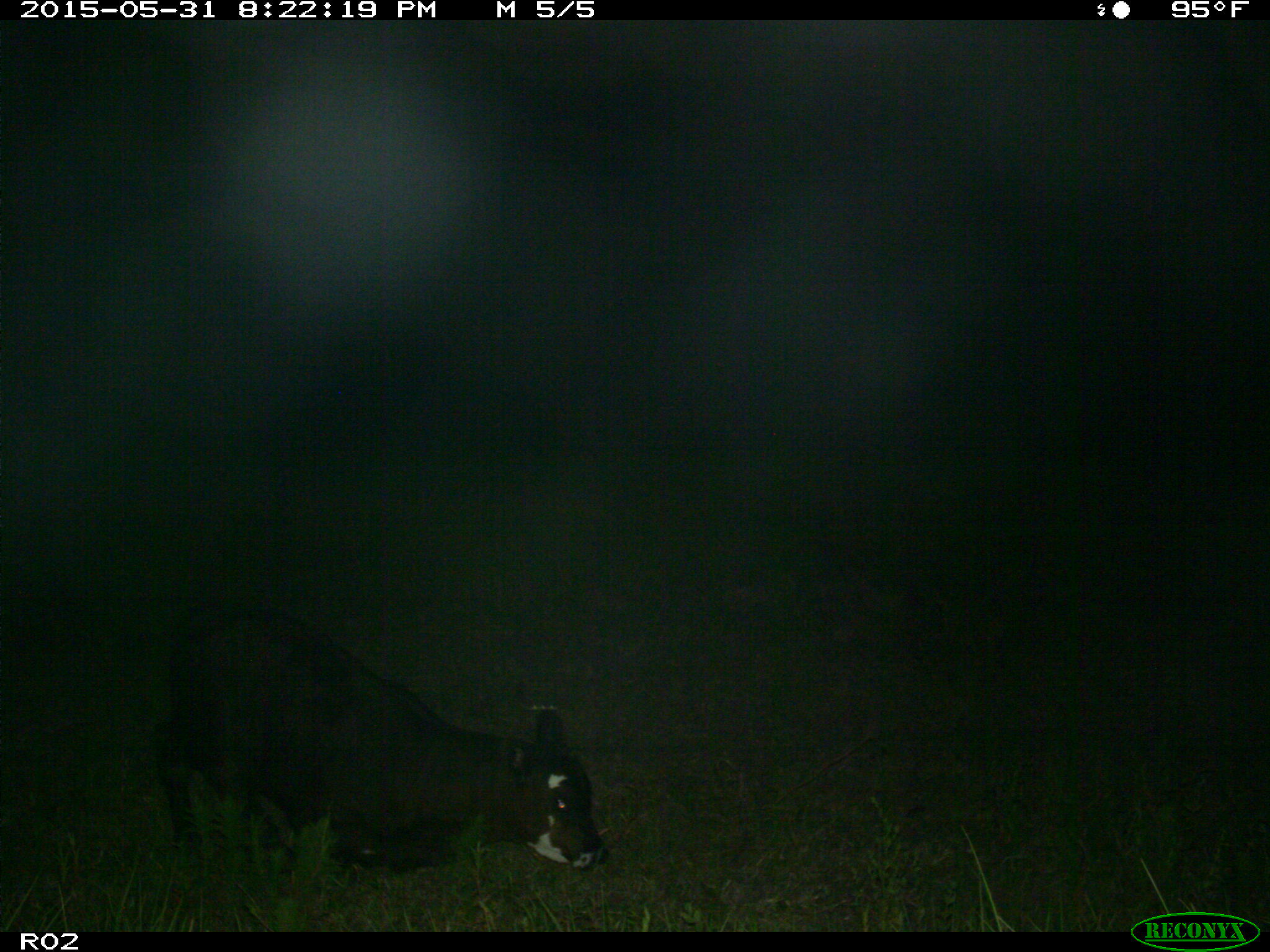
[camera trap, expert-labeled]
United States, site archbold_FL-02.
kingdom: Animalia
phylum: Chordata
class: Mammalia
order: Artiodactyla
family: Bovidae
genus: Bos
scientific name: Bos taurus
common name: domestic cow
Bos taurus (domestic cow).